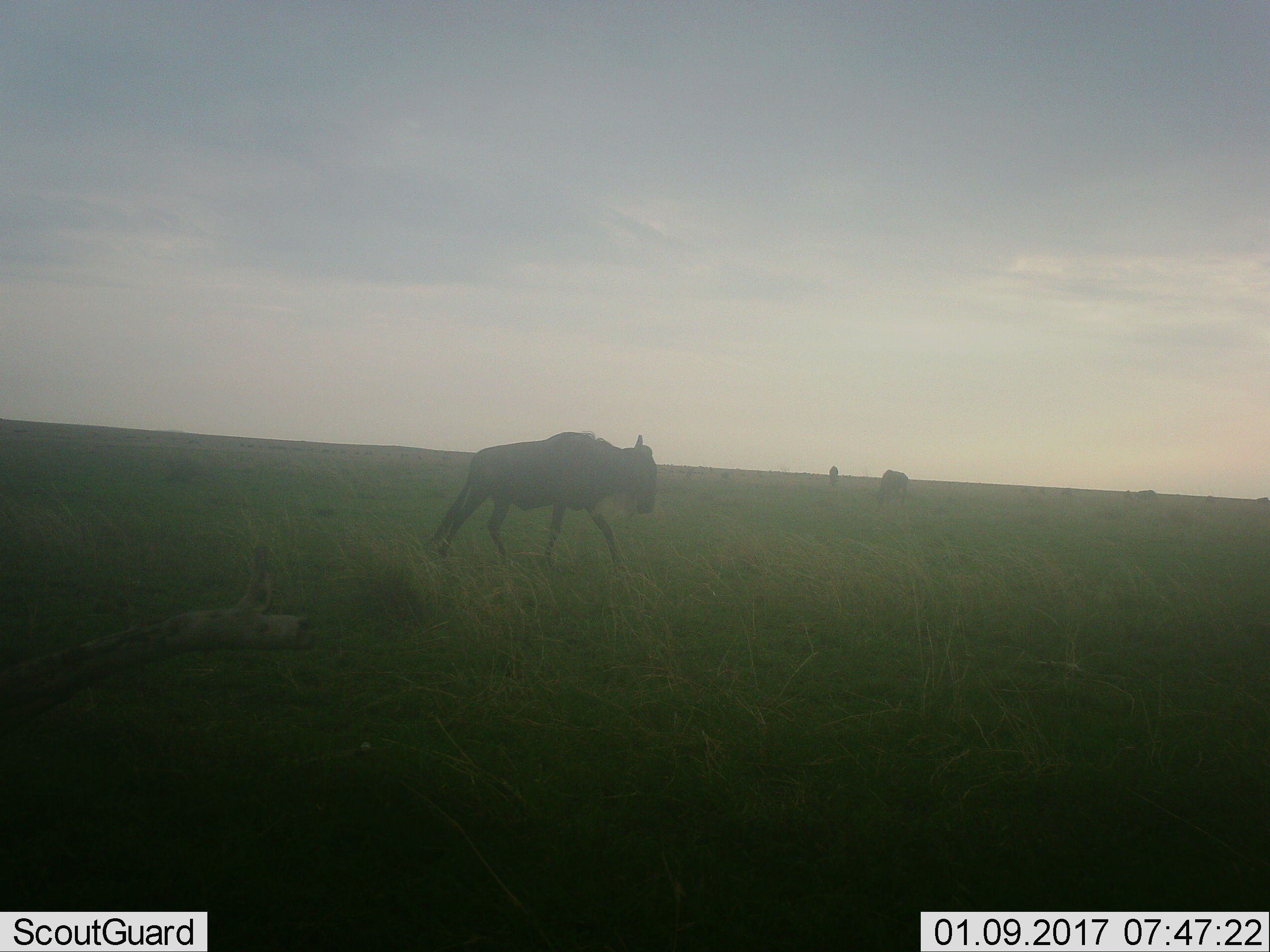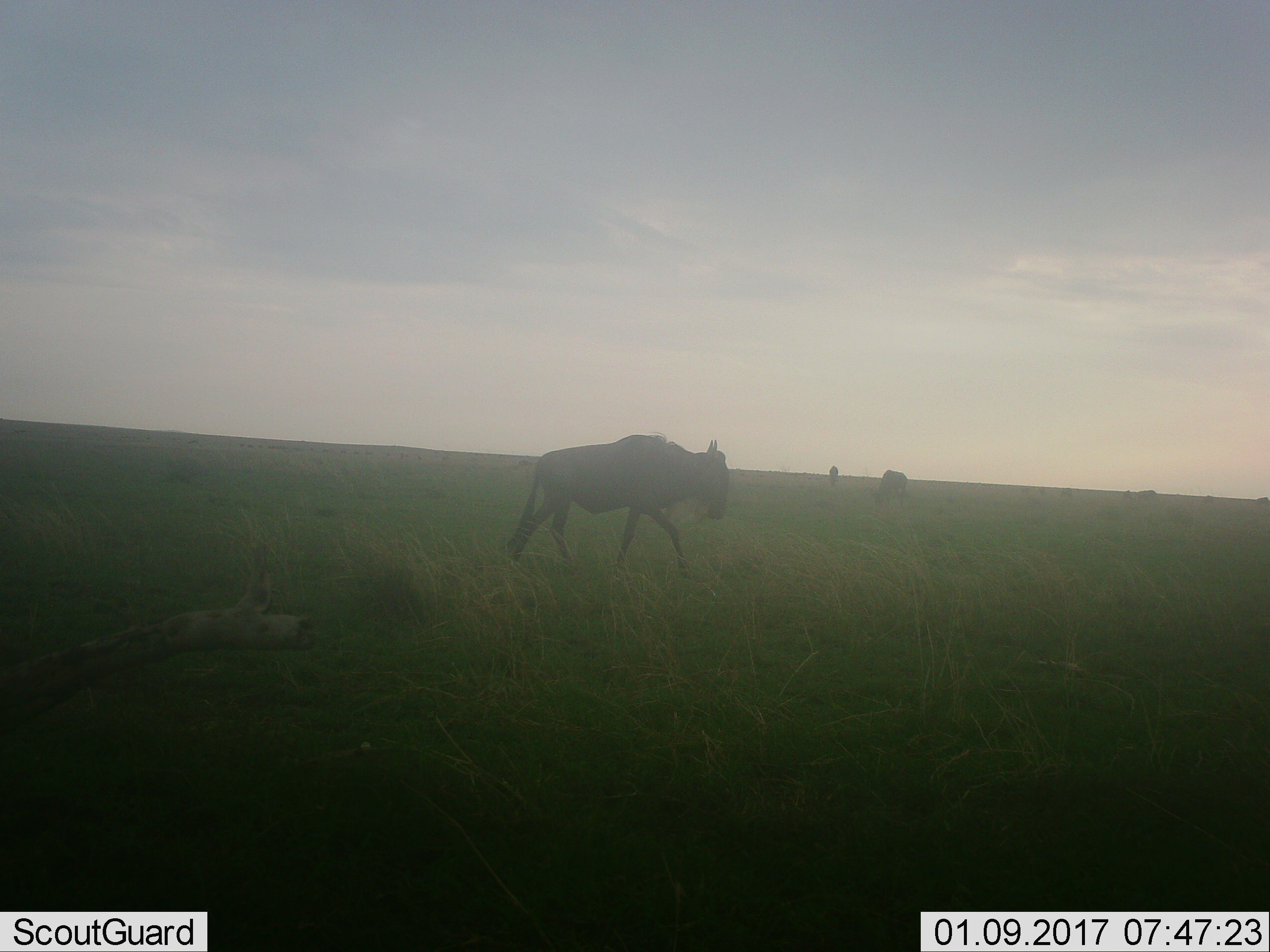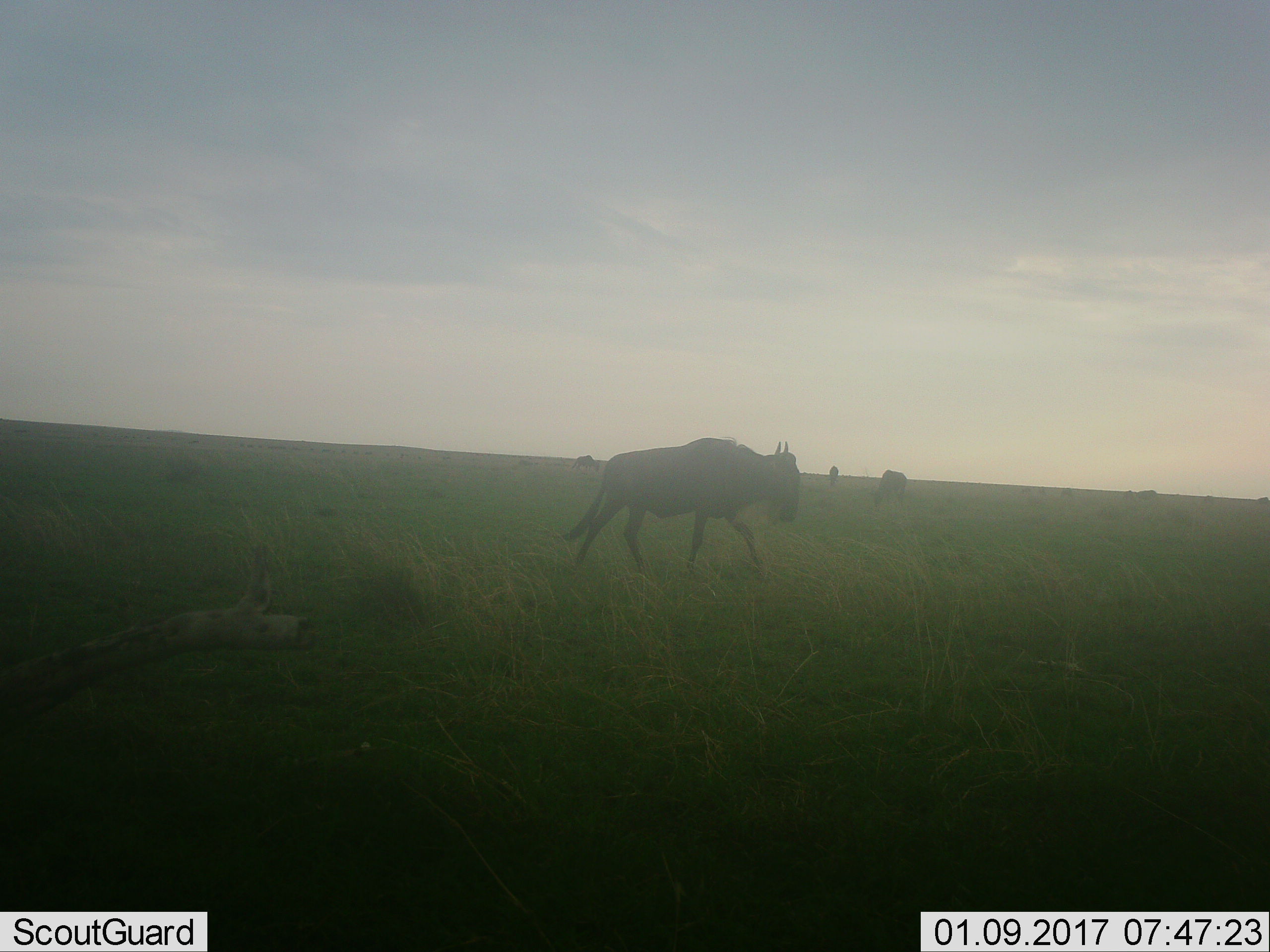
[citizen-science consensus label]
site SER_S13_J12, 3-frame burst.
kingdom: Animalia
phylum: Chordata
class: Mammalia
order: Artiodactyla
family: Bovidae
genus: Connochaetes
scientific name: Connochaetes taurinus taurinus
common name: blue wildebeest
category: wildebeestblue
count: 4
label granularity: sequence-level